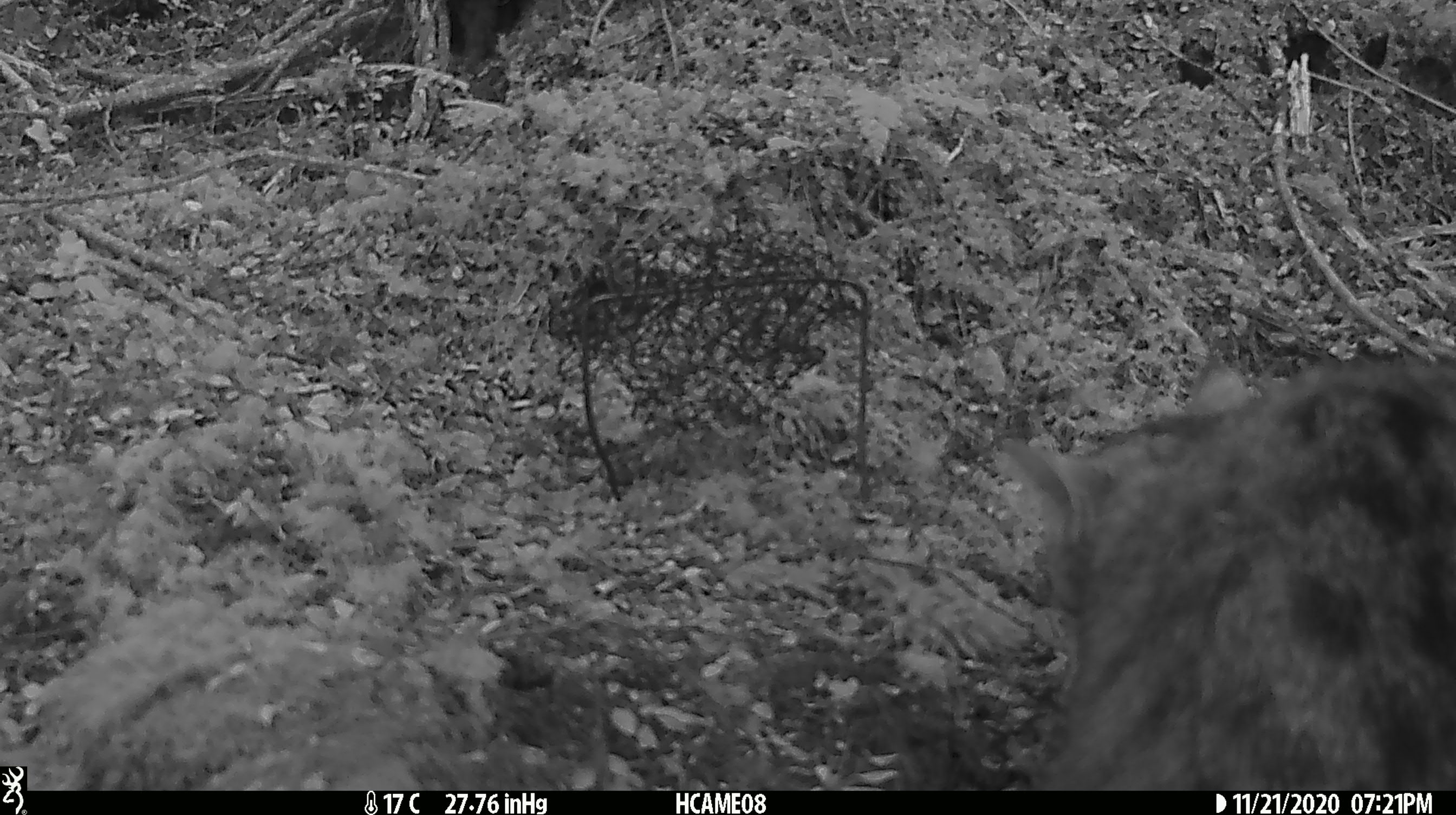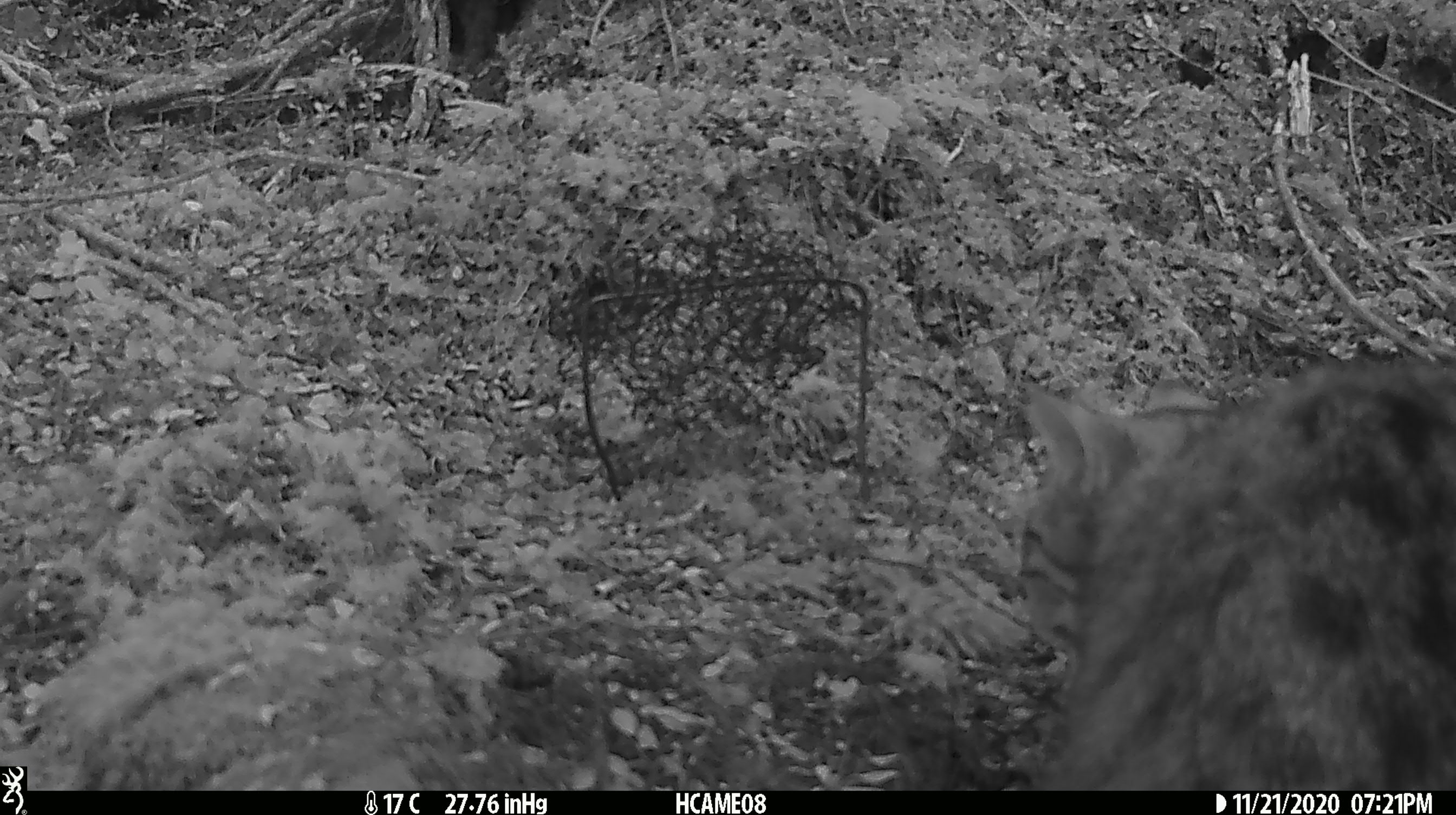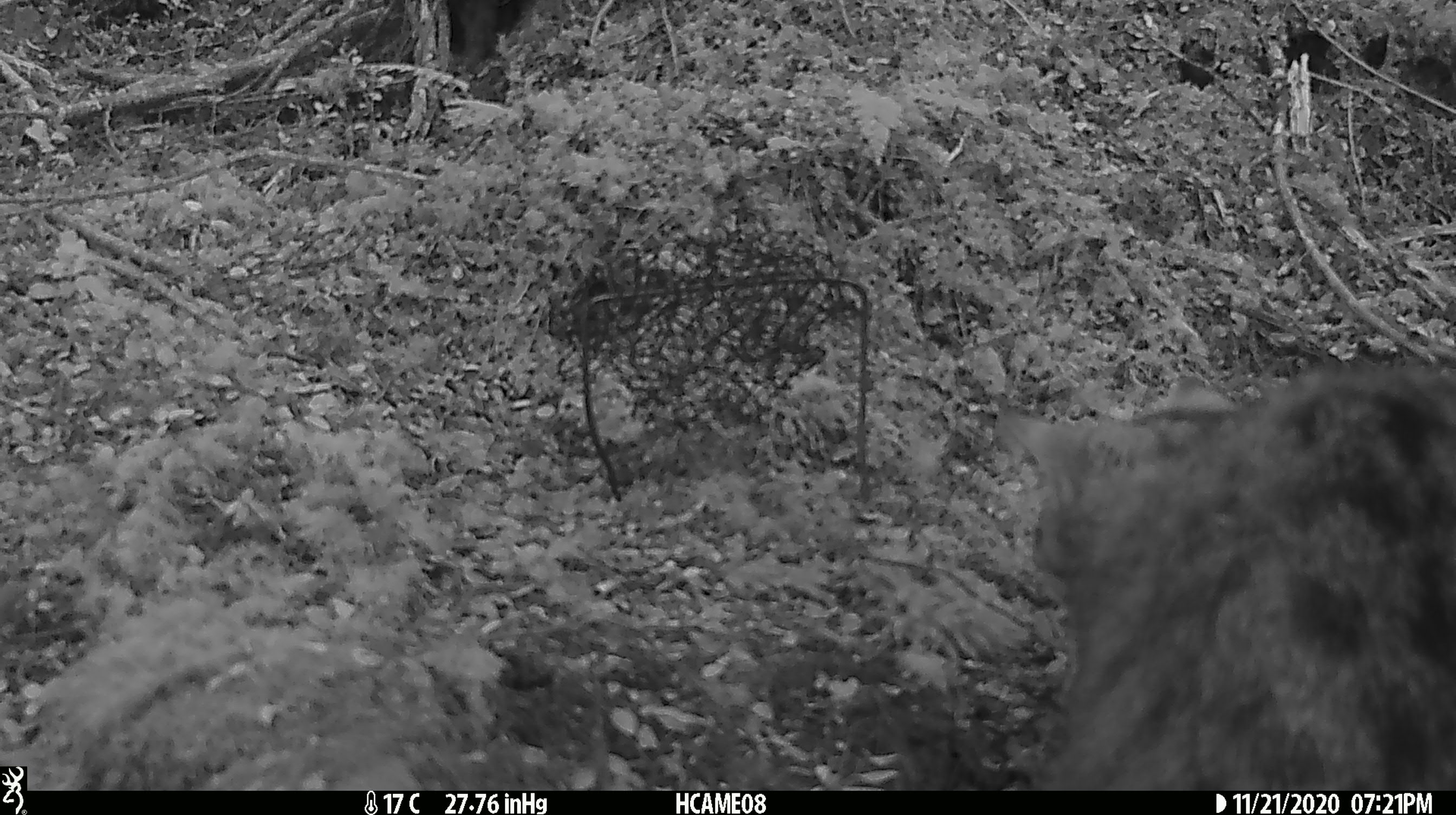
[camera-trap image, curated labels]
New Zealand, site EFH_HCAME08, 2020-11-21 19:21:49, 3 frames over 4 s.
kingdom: Animalia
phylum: Chordata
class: Mammalia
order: Carnivora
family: Felidae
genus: Felis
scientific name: Felis catus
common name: domestic cat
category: cat